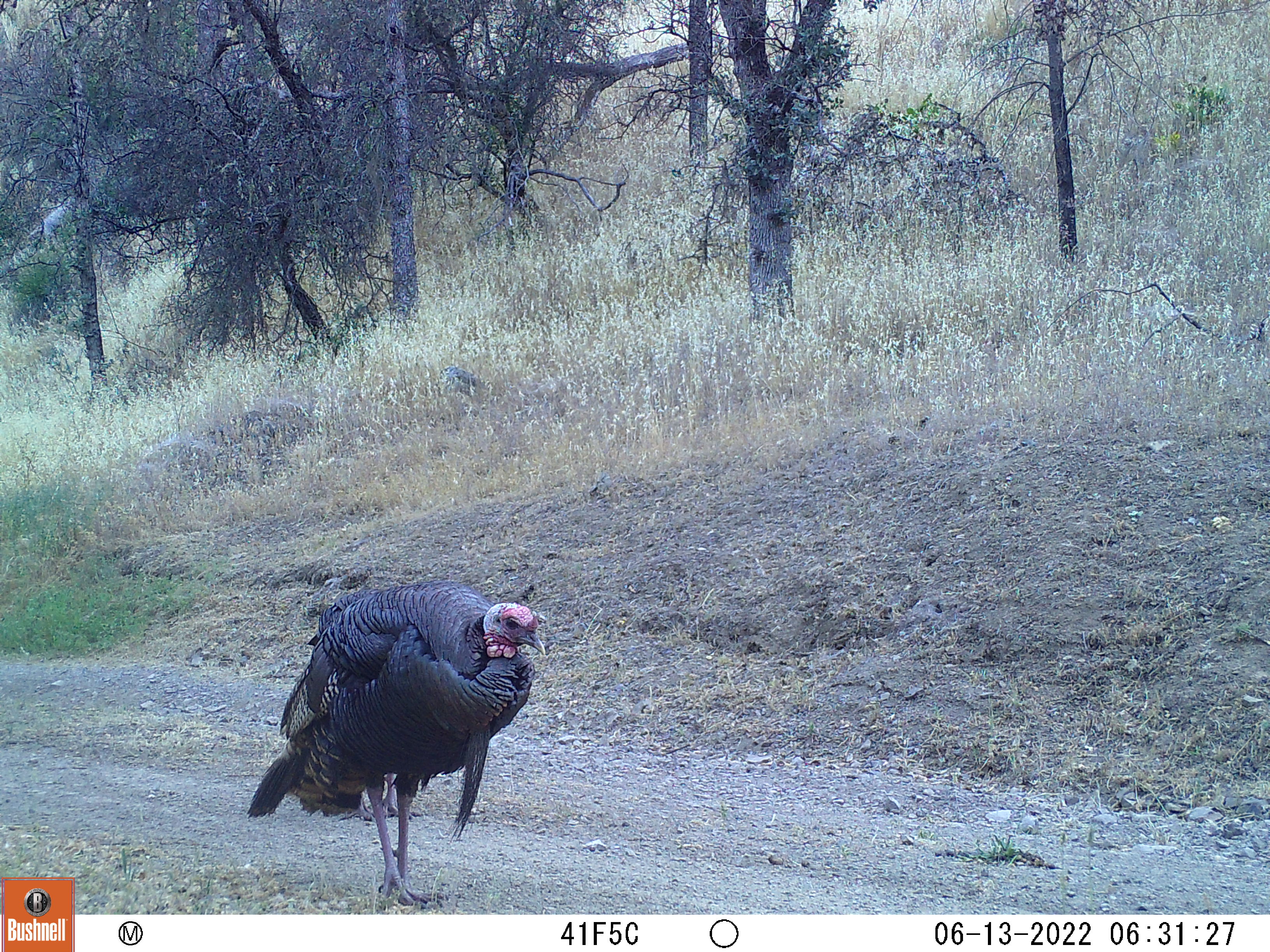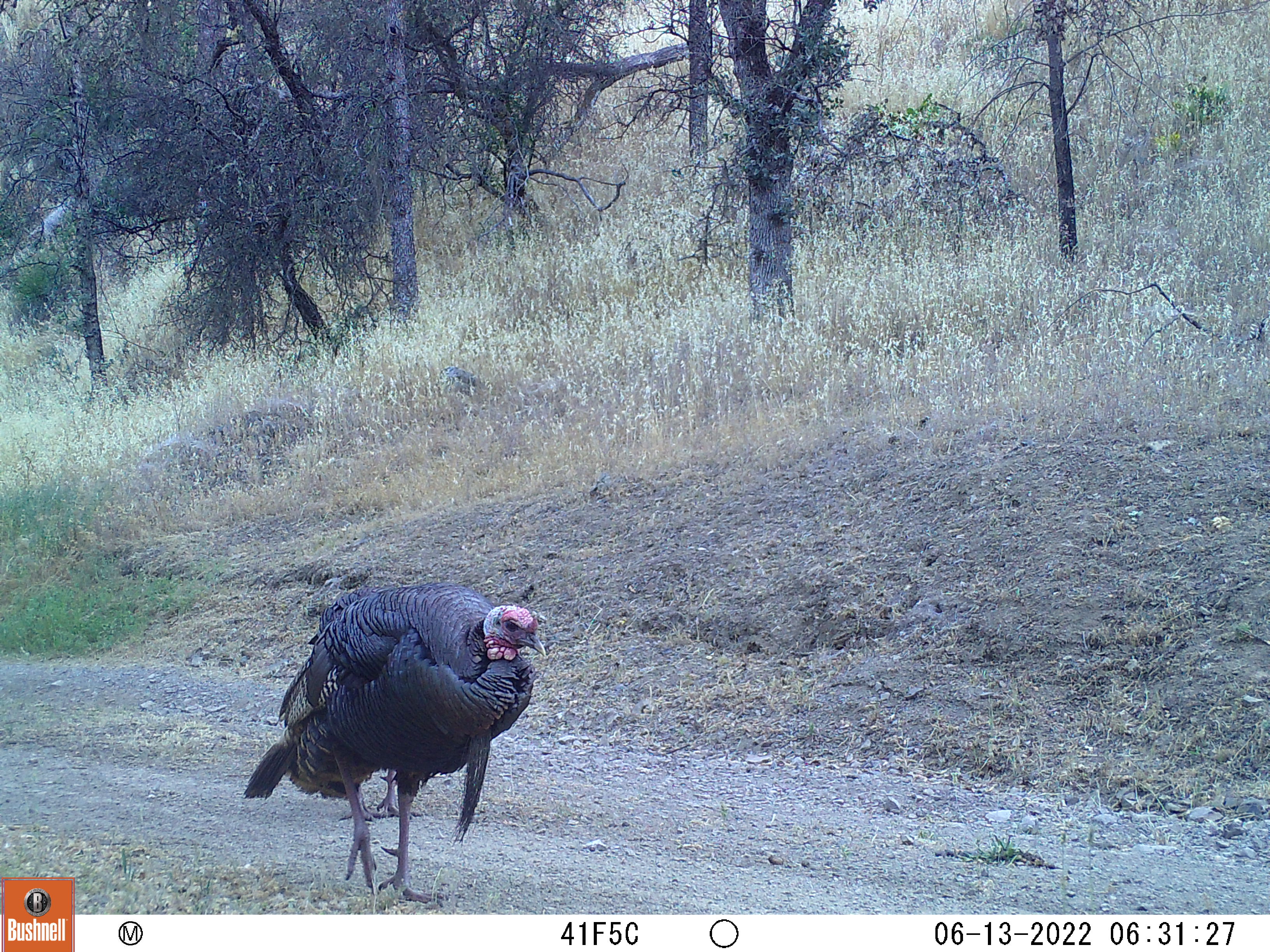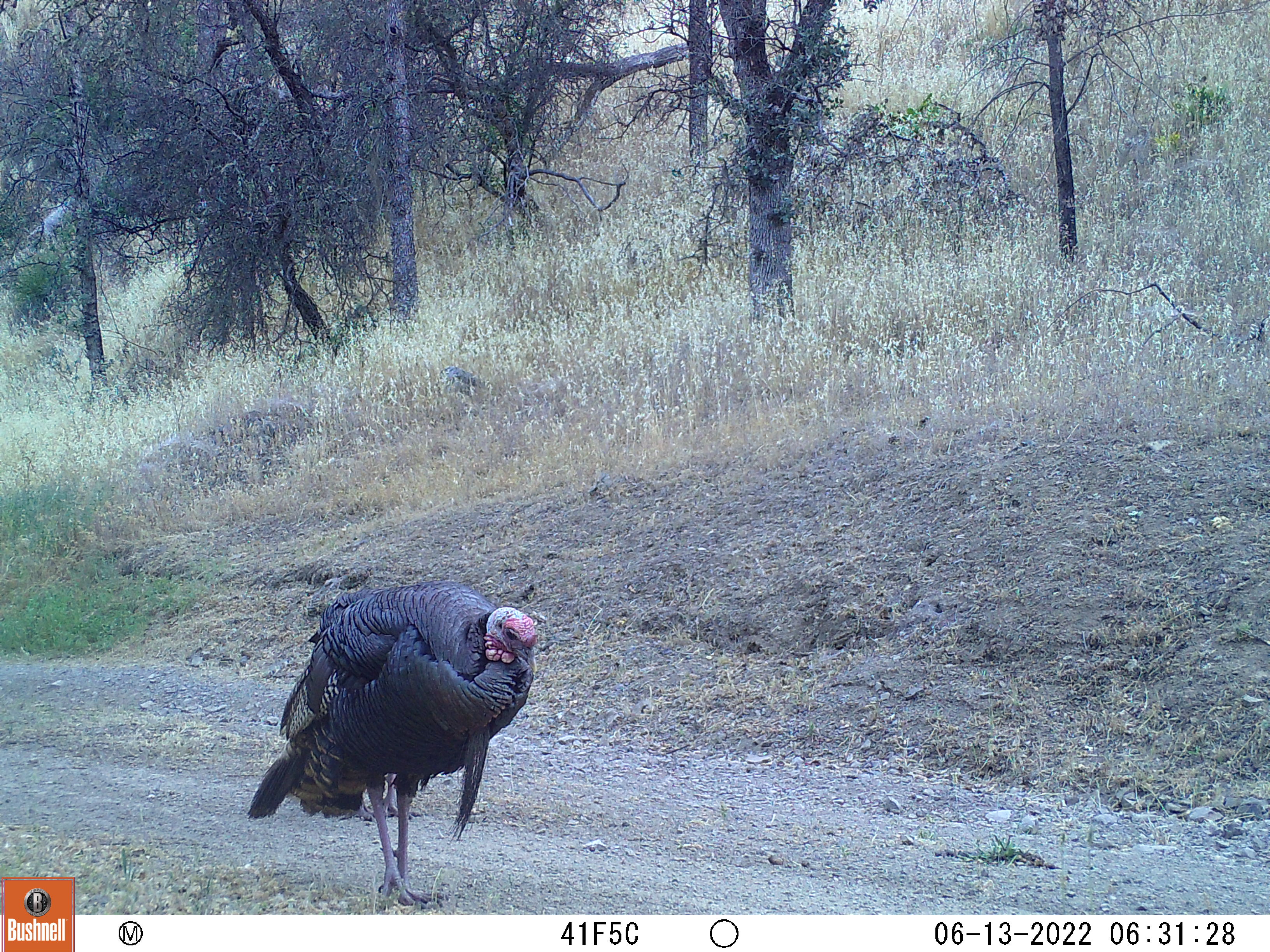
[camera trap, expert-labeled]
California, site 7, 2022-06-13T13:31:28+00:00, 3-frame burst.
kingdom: Animalia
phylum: Chordata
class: Aves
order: Galliformes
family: Phasianidae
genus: Meleagris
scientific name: Meleagris gallopavo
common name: turkey